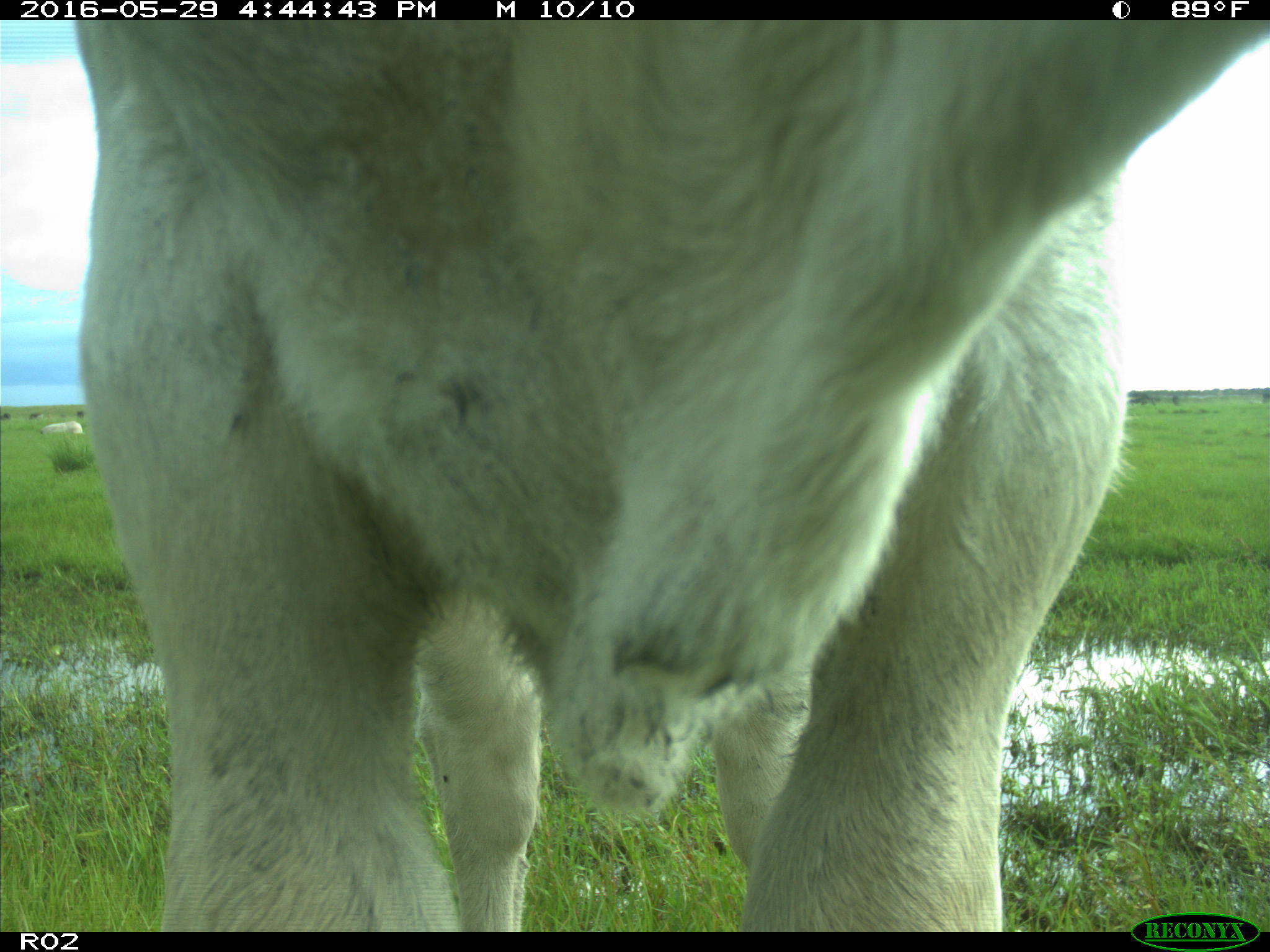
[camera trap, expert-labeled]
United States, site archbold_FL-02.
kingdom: Animalia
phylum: Chordata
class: Mammalia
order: Artiodactyla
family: Bovidae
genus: Bos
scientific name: Bos taurus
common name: domestic cow